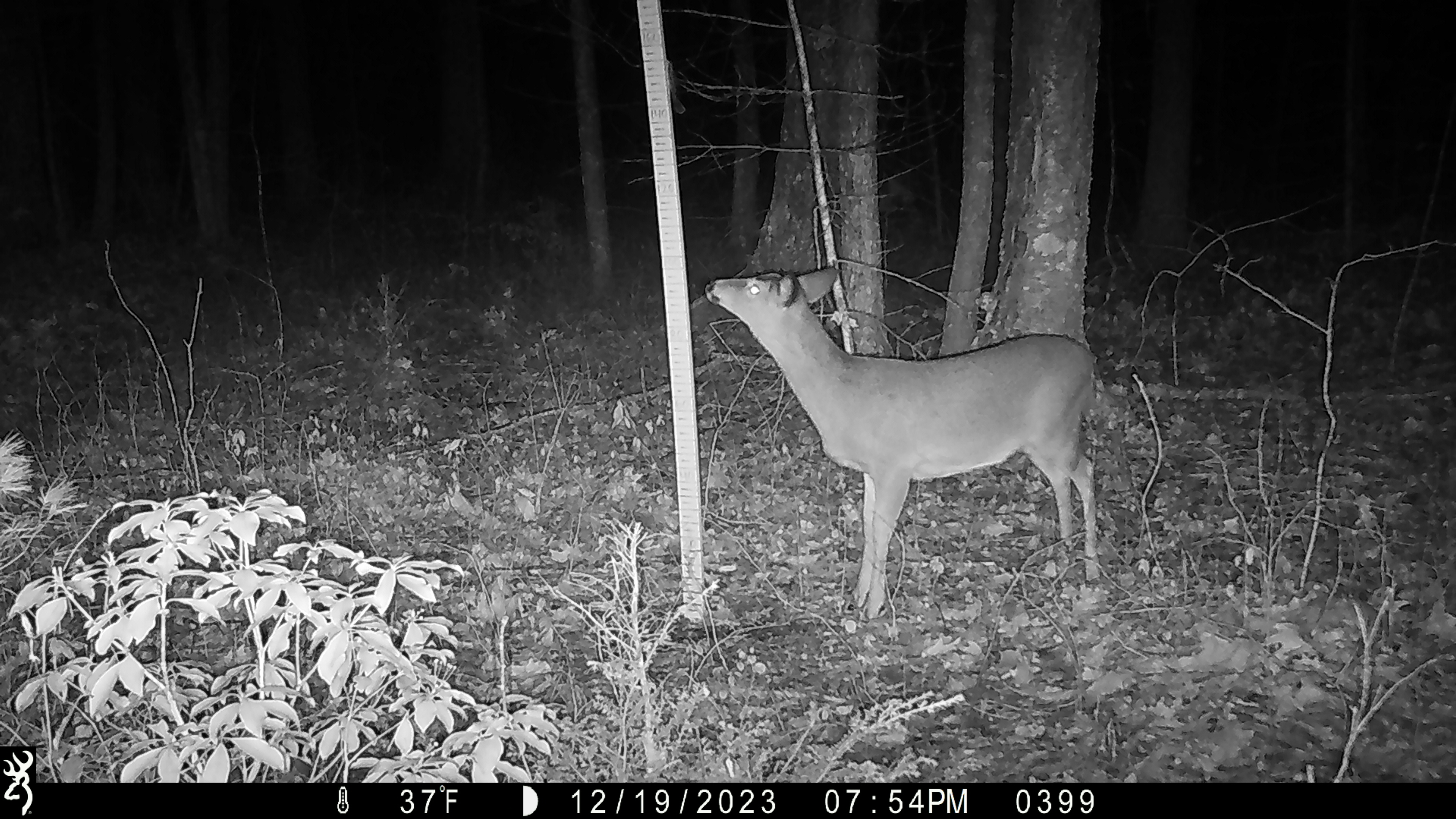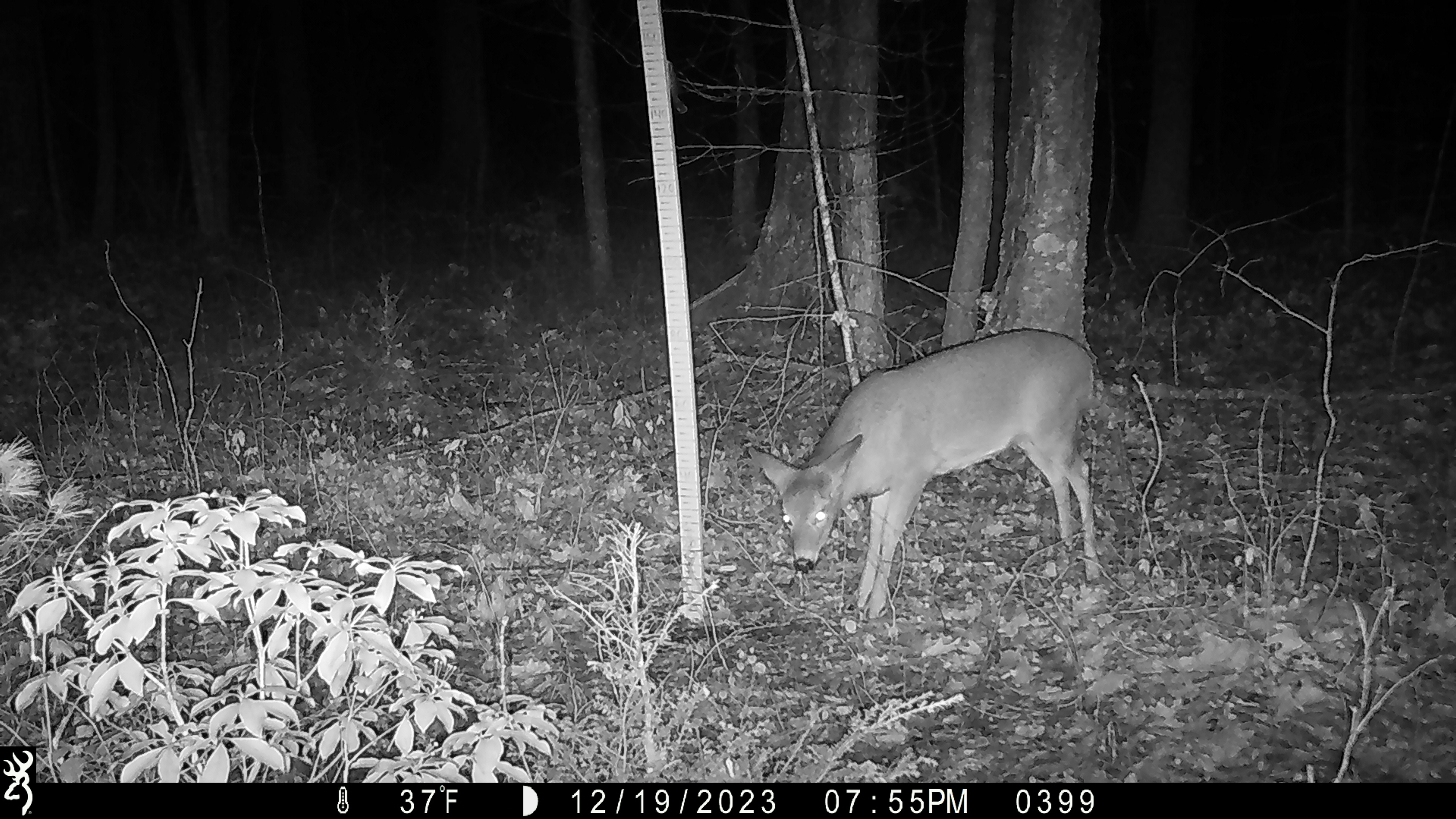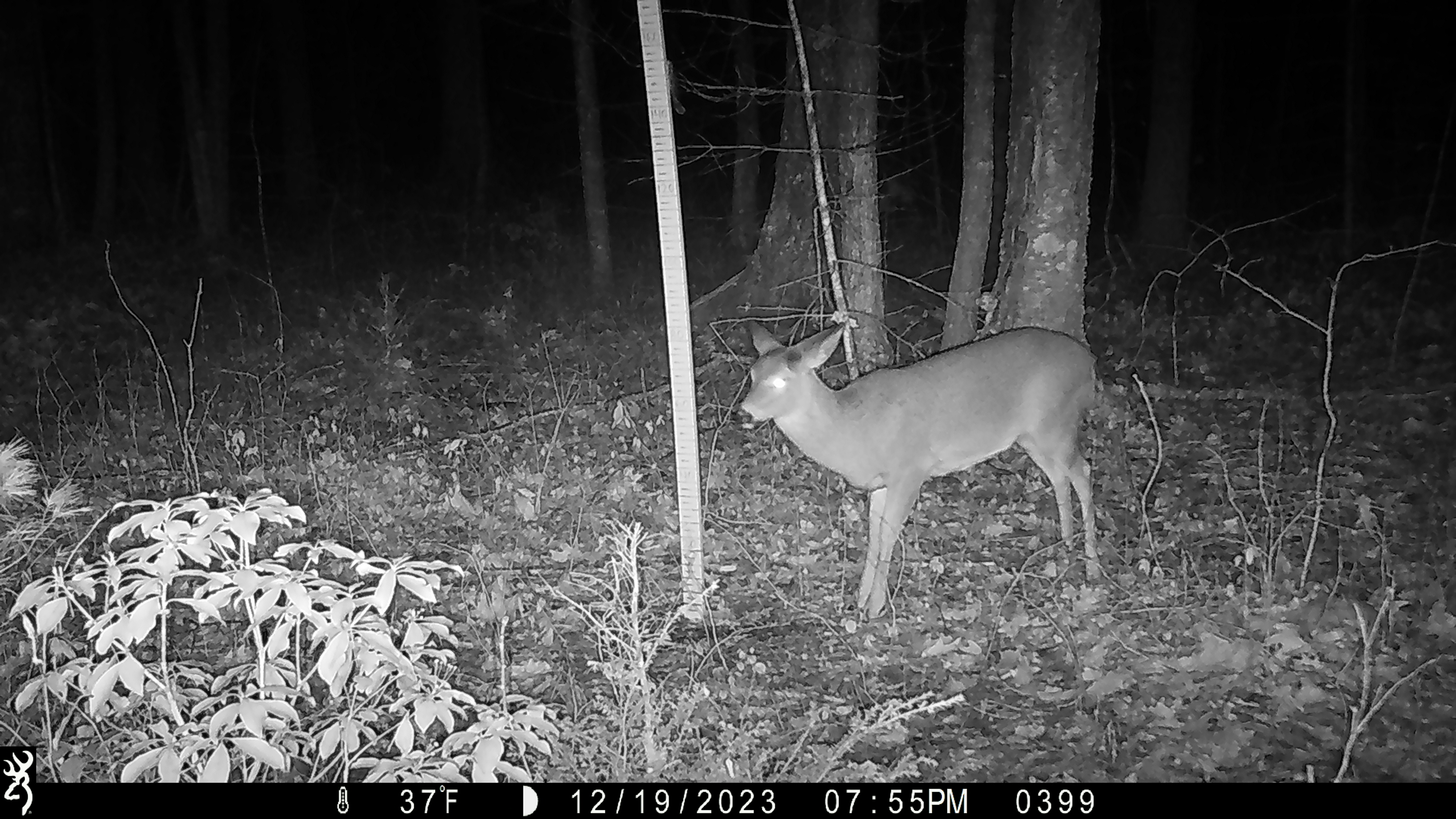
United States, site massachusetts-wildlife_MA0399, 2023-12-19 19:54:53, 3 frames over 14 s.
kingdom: Animalia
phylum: Chordata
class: Mammalia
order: Artiodactyla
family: Cervidae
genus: Odocoileus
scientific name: Odocoileus virginianus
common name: white-tailed deer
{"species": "white-tailed deer (Odocoileus virginianus)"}